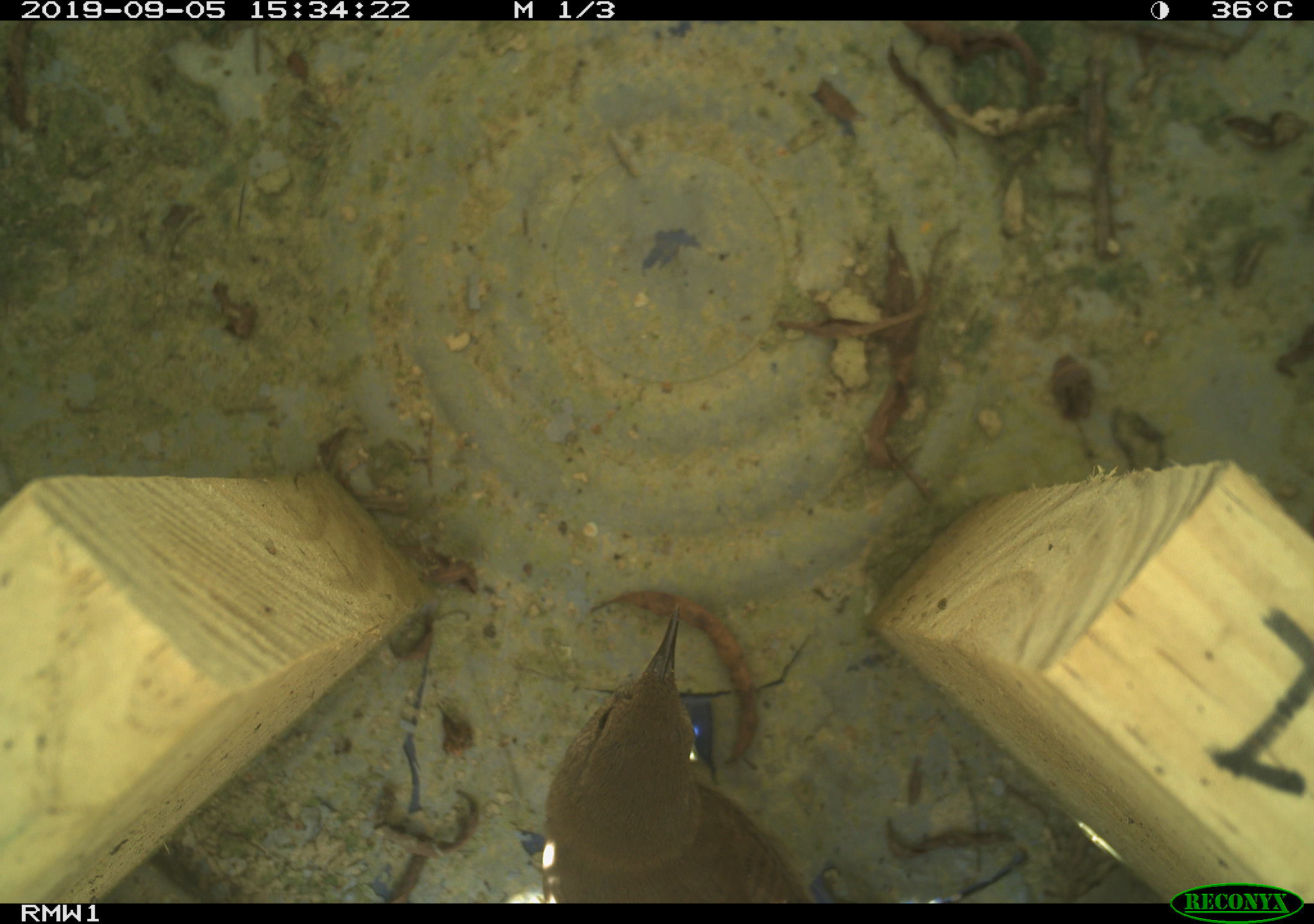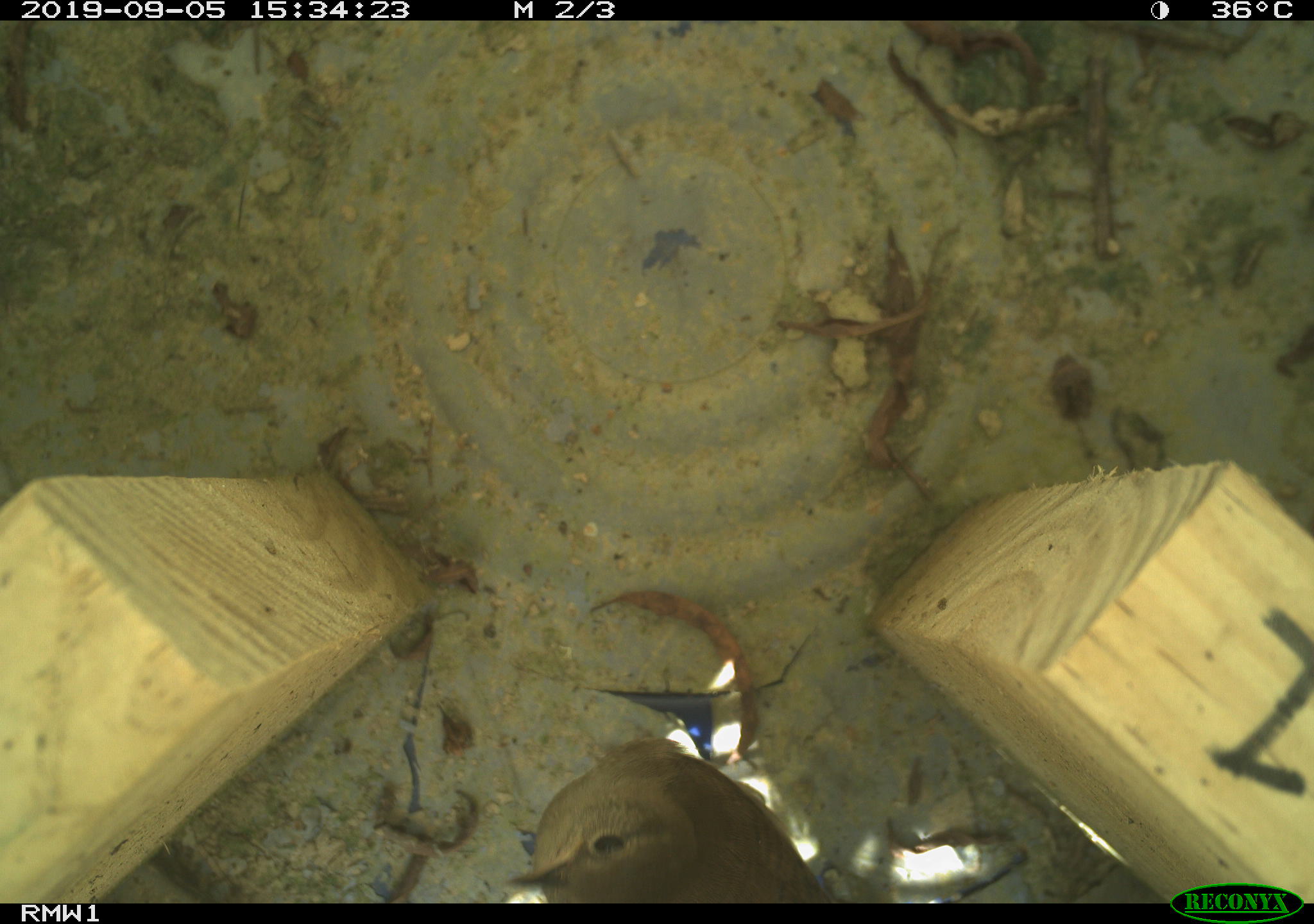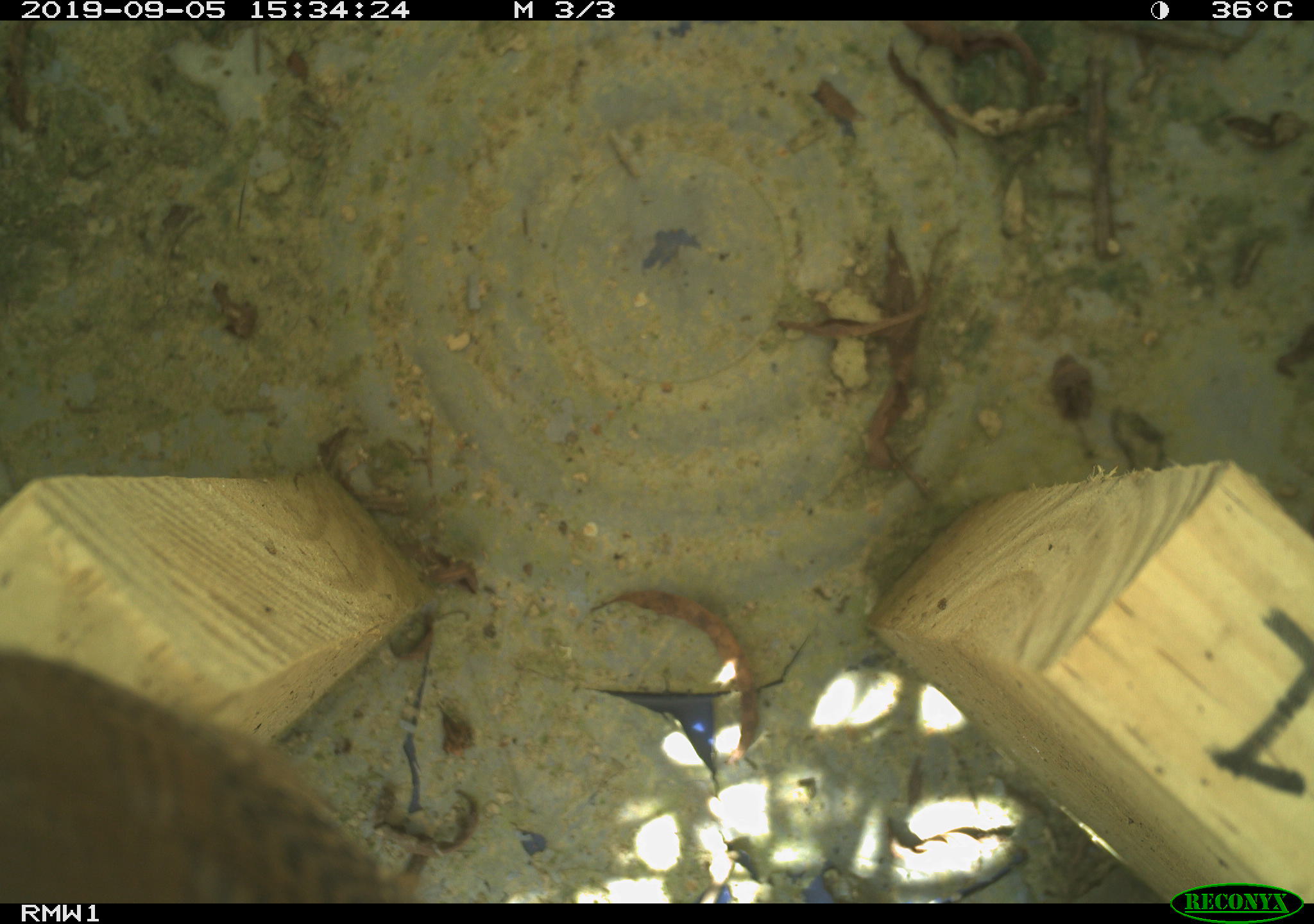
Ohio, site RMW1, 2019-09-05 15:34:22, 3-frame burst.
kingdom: Animalia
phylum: Chordata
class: Aves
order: Passeriformes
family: Troglodytidae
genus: Troglodytes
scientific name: Troglodytes aedon aedon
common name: northern house wren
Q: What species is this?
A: Northern house wren (Troglodytes aedon aedon).